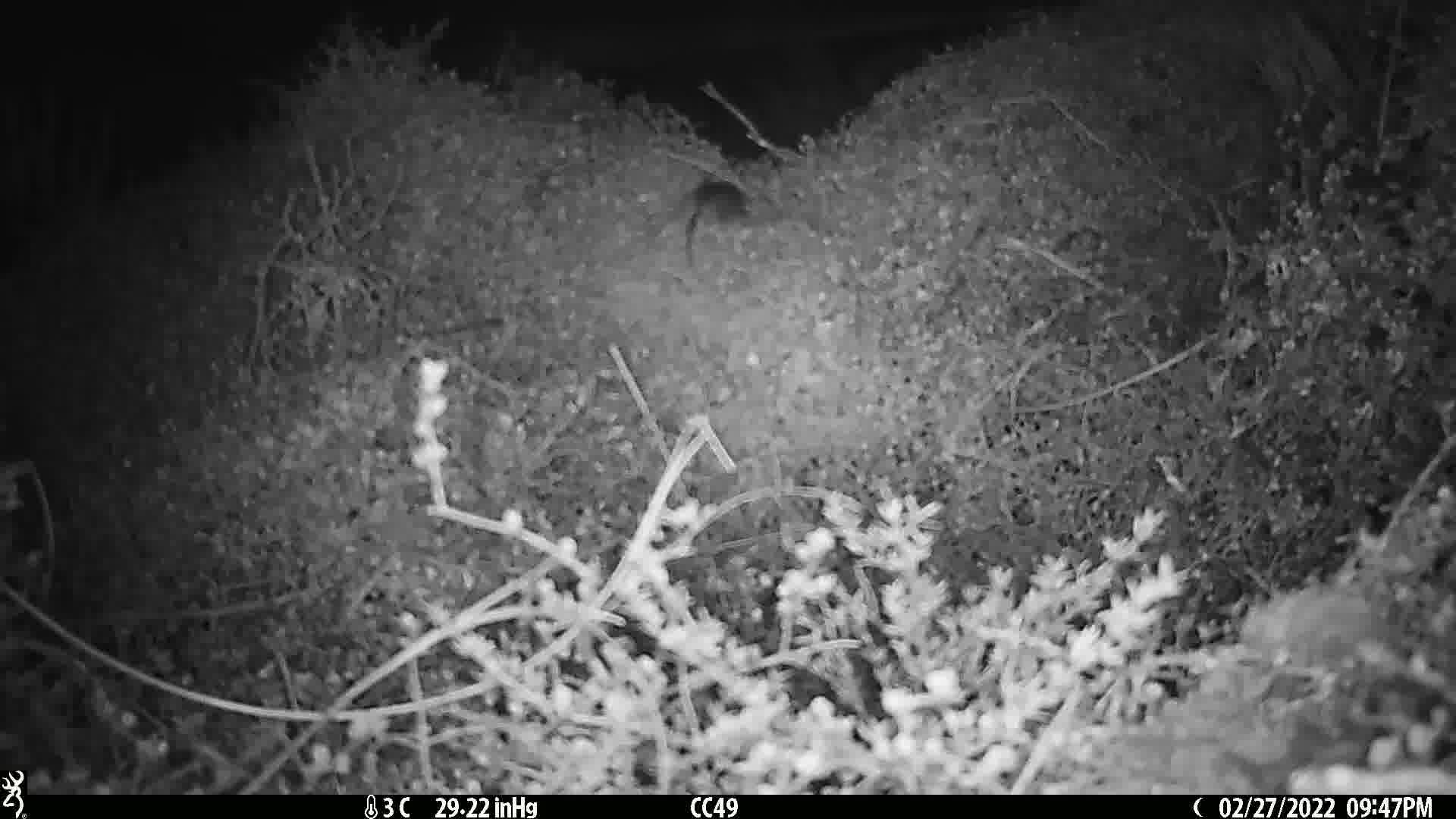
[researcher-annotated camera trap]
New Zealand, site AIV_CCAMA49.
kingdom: Animalia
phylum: Chordata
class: Mammalia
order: Rodentia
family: Muridae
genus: Mus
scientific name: Mus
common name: mouse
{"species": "mouse (Mus)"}